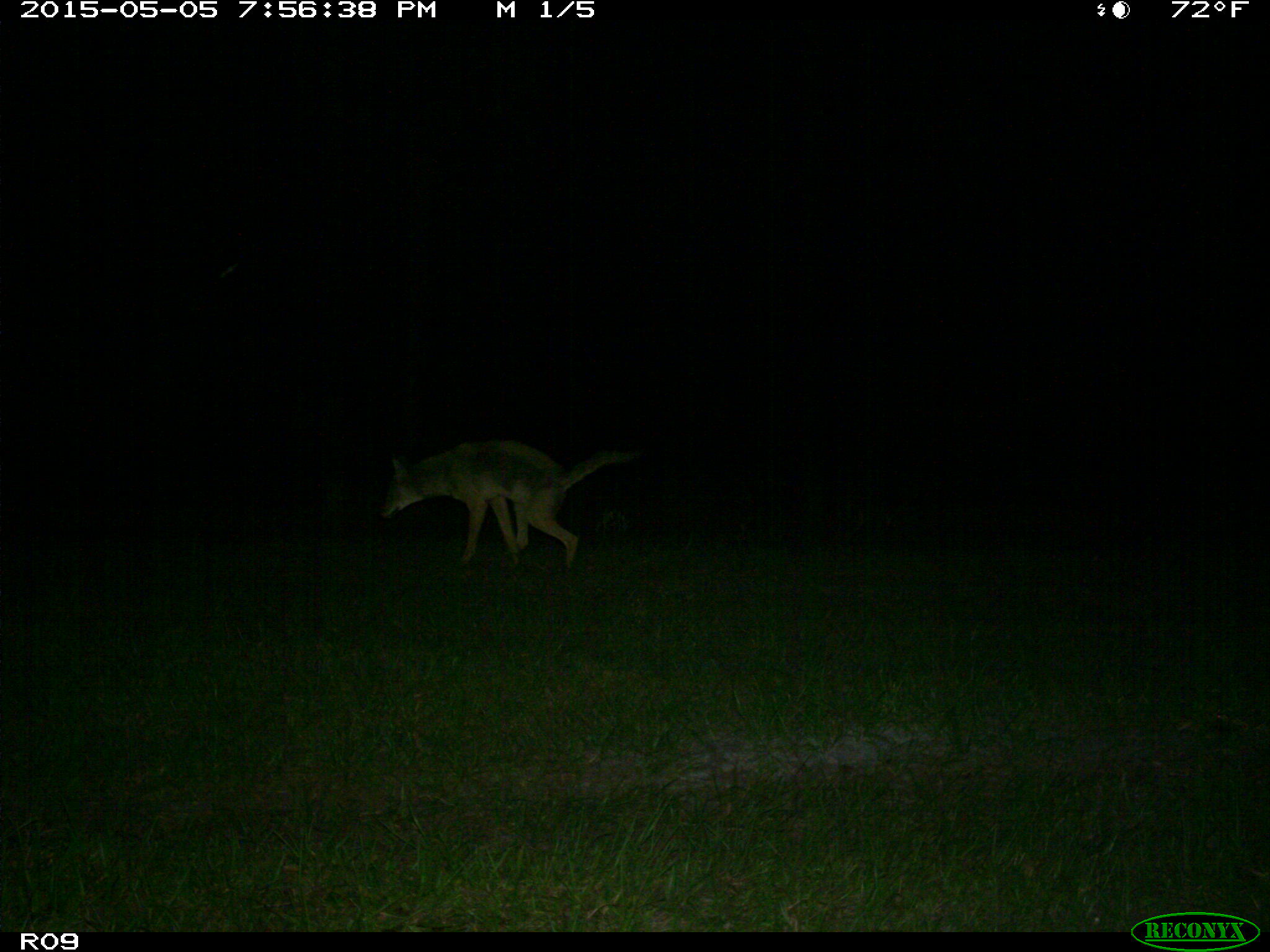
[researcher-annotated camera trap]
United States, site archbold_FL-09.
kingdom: Animalia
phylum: Chordata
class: Mammalia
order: Carnivora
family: Canidae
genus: Canis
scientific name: Canis latrans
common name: coyote